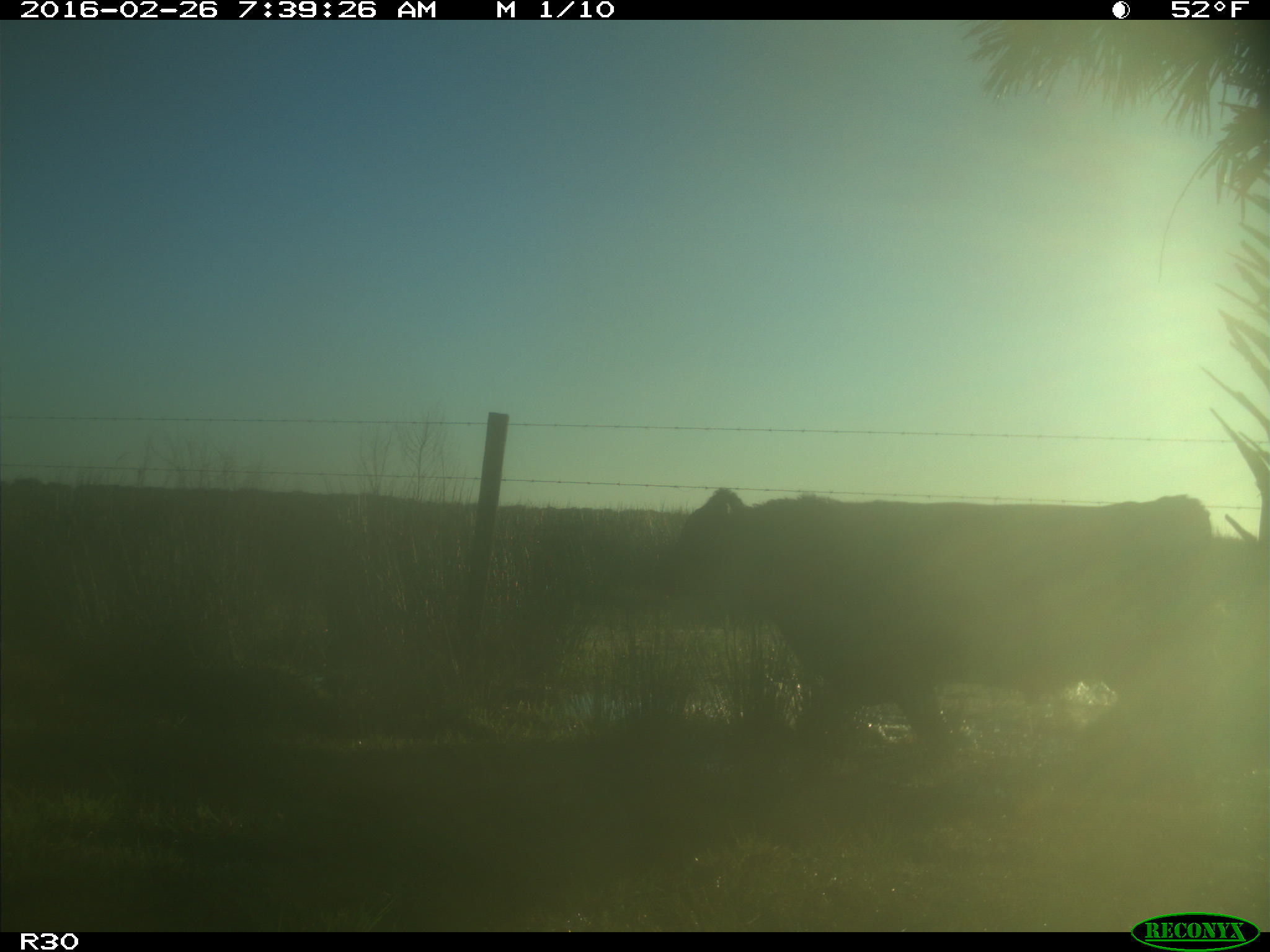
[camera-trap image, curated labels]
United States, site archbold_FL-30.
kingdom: Animalia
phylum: Chordata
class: Mammalia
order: Artiodactyla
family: Bovidae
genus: Bos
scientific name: Bos taurus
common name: domestic cow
Bos taurus (domestic cow).